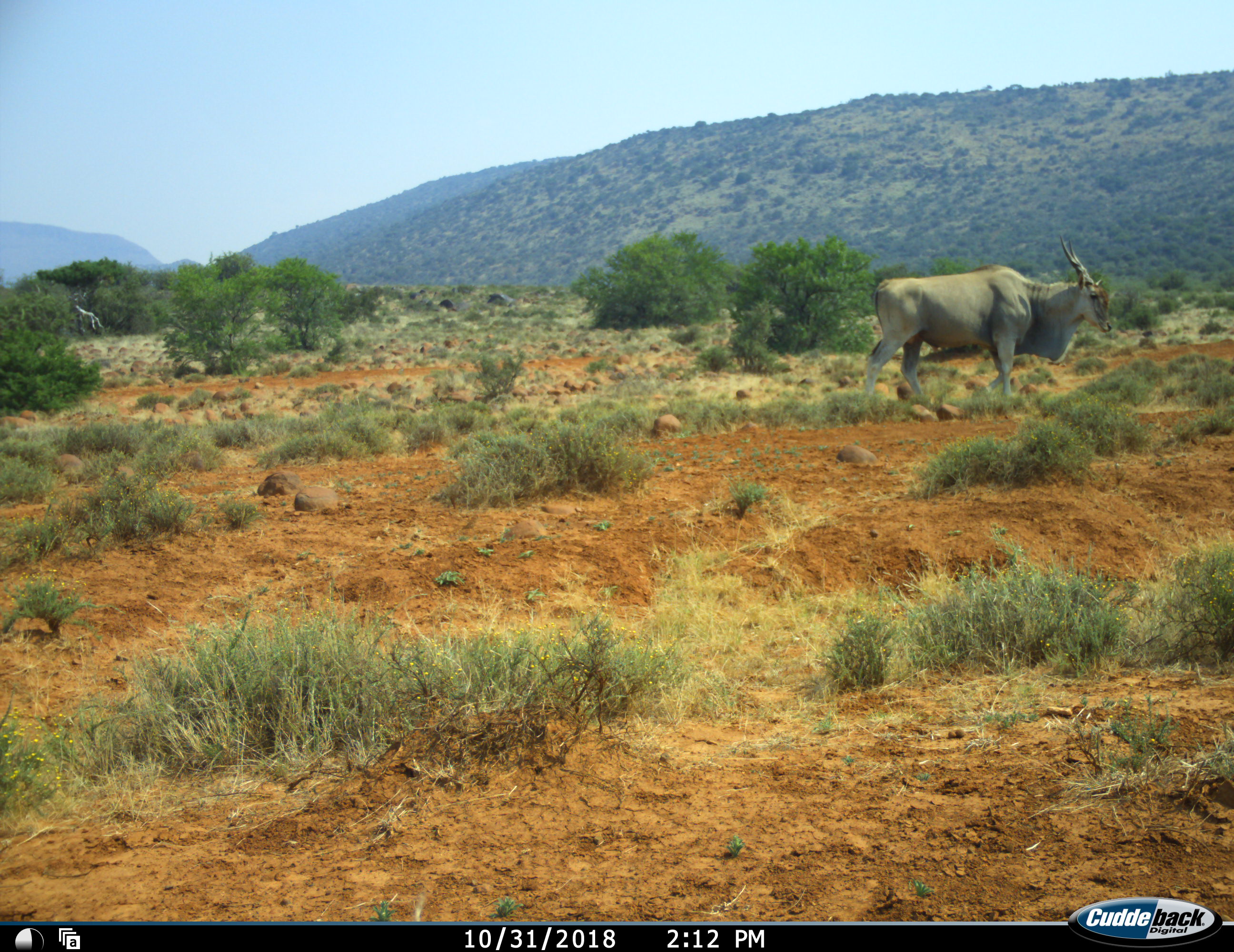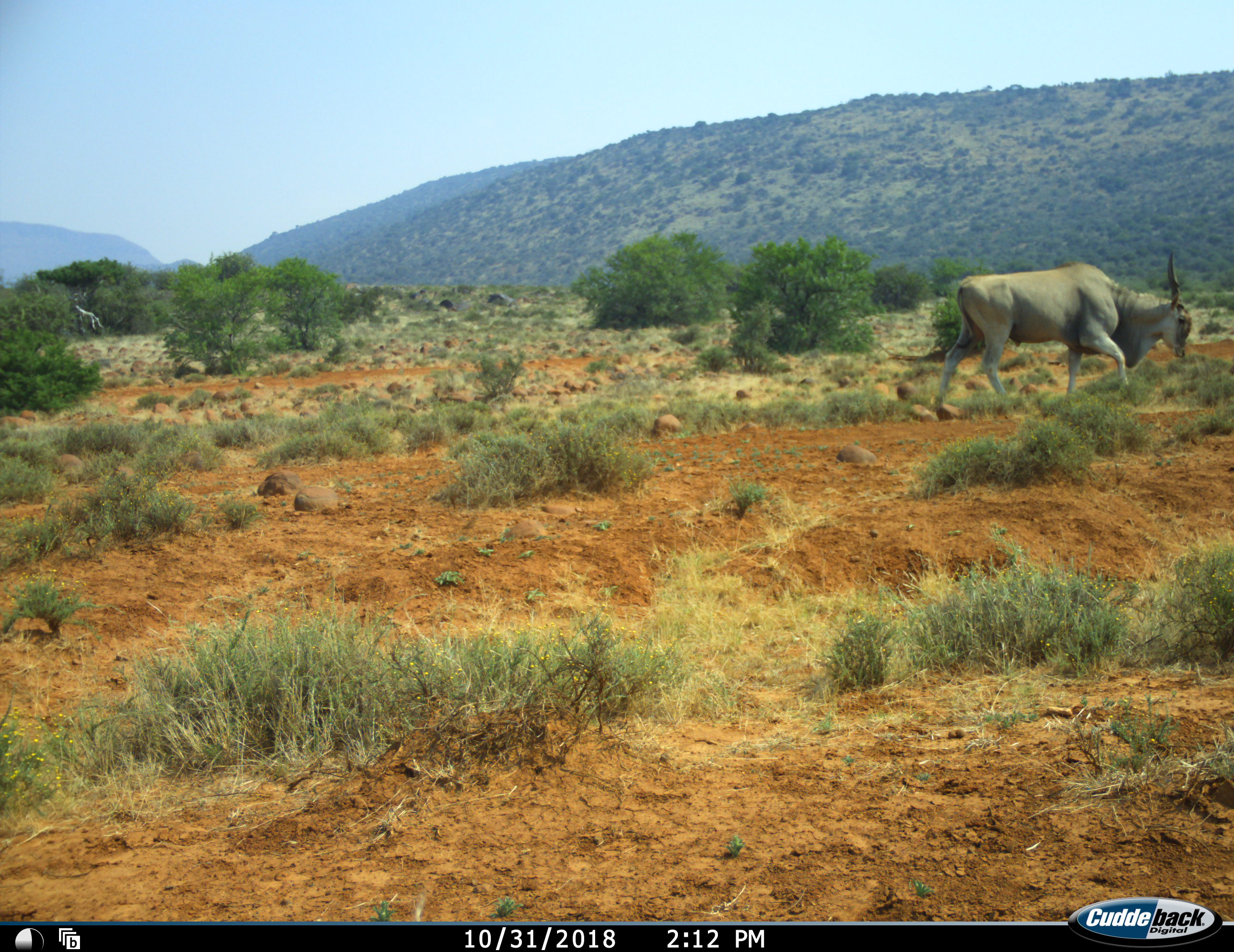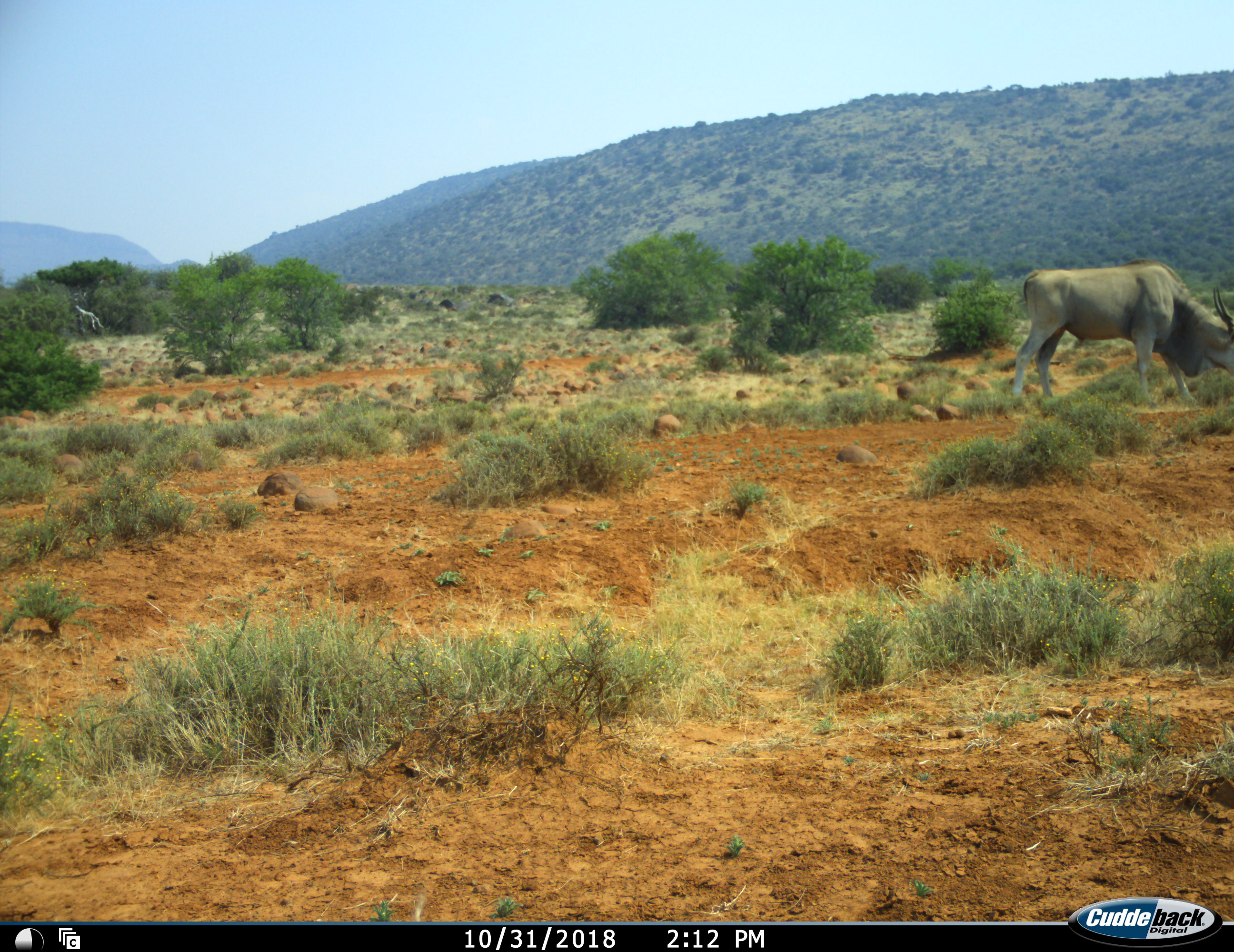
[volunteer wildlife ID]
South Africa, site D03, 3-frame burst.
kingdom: Animalia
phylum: Chordata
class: Mammalia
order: Artiodactyla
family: Bovidae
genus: Tragelaphus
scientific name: Tragelaphus oryx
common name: eland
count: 1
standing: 0%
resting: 0%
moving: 100%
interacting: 0%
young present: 0%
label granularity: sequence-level